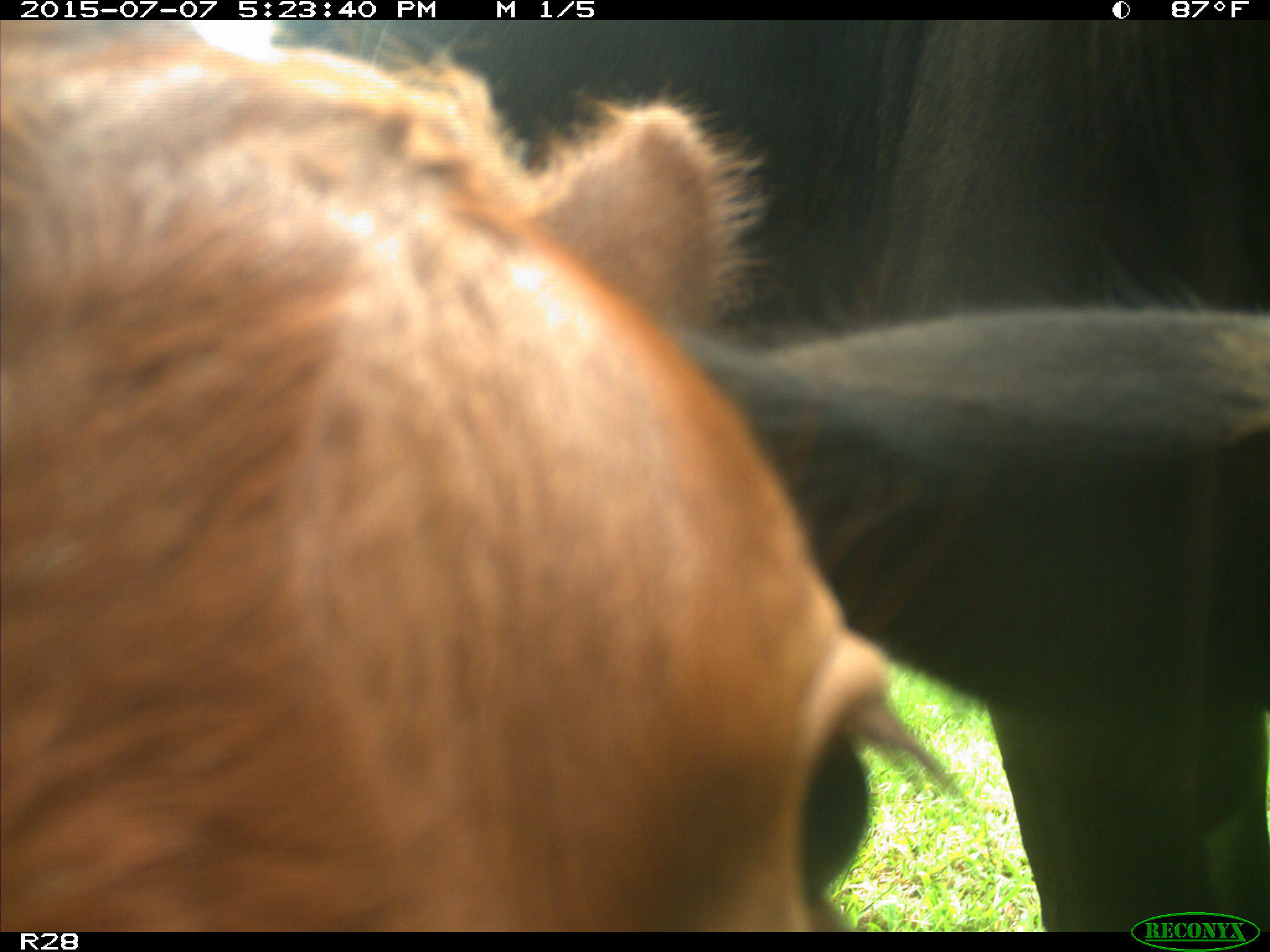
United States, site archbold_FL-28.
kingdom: Animalia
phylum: Chordata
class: Mammalia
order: Artiodactyla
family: Bovidae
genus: Bos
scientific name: Bos taurus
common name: domestic cow